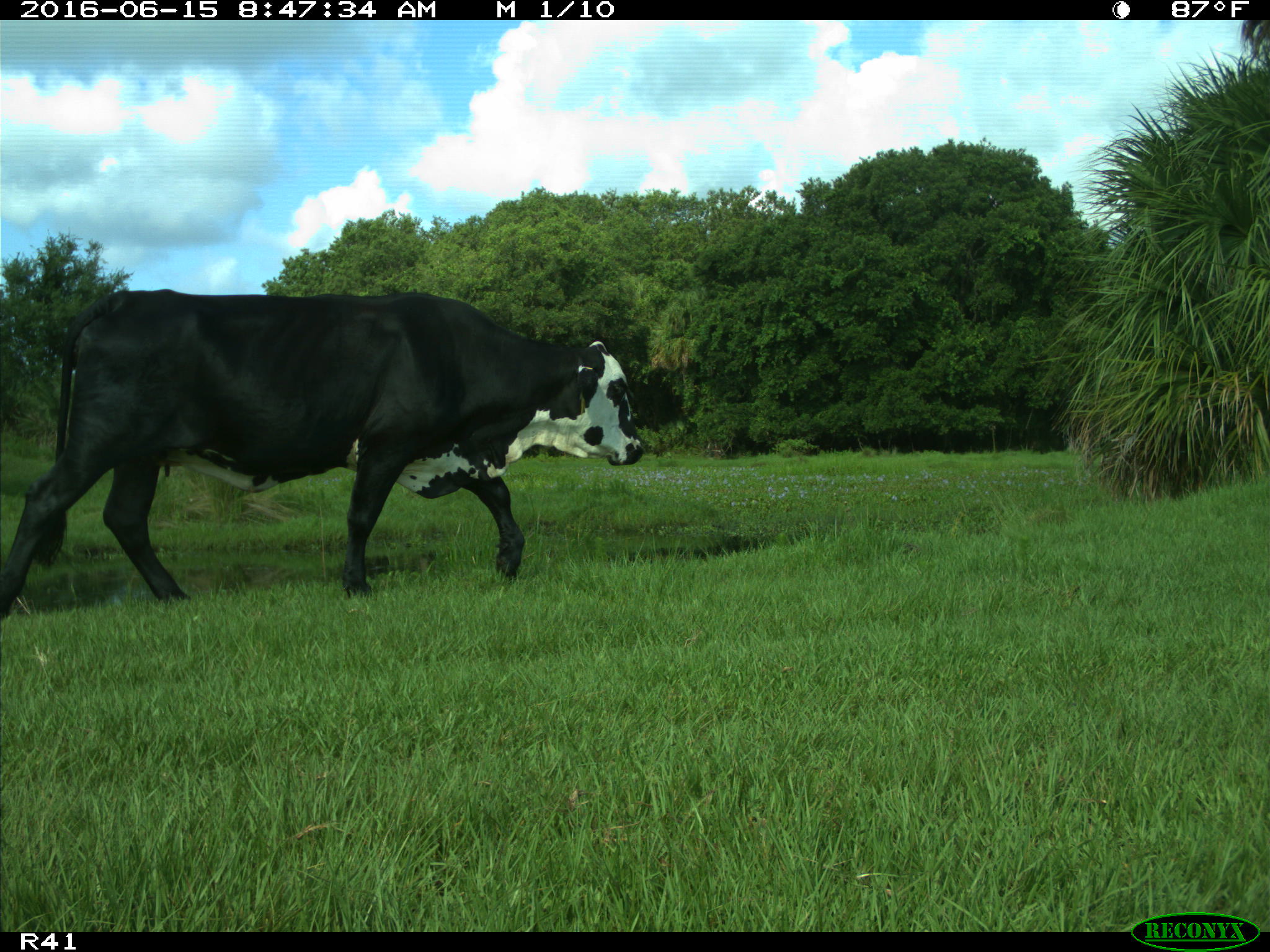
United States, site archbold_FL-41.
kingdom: Animalia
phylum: Chordata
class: Mammalia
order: Artiodactyla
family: Bovidae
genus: Bos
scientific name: Bos taurus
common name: domestic cow